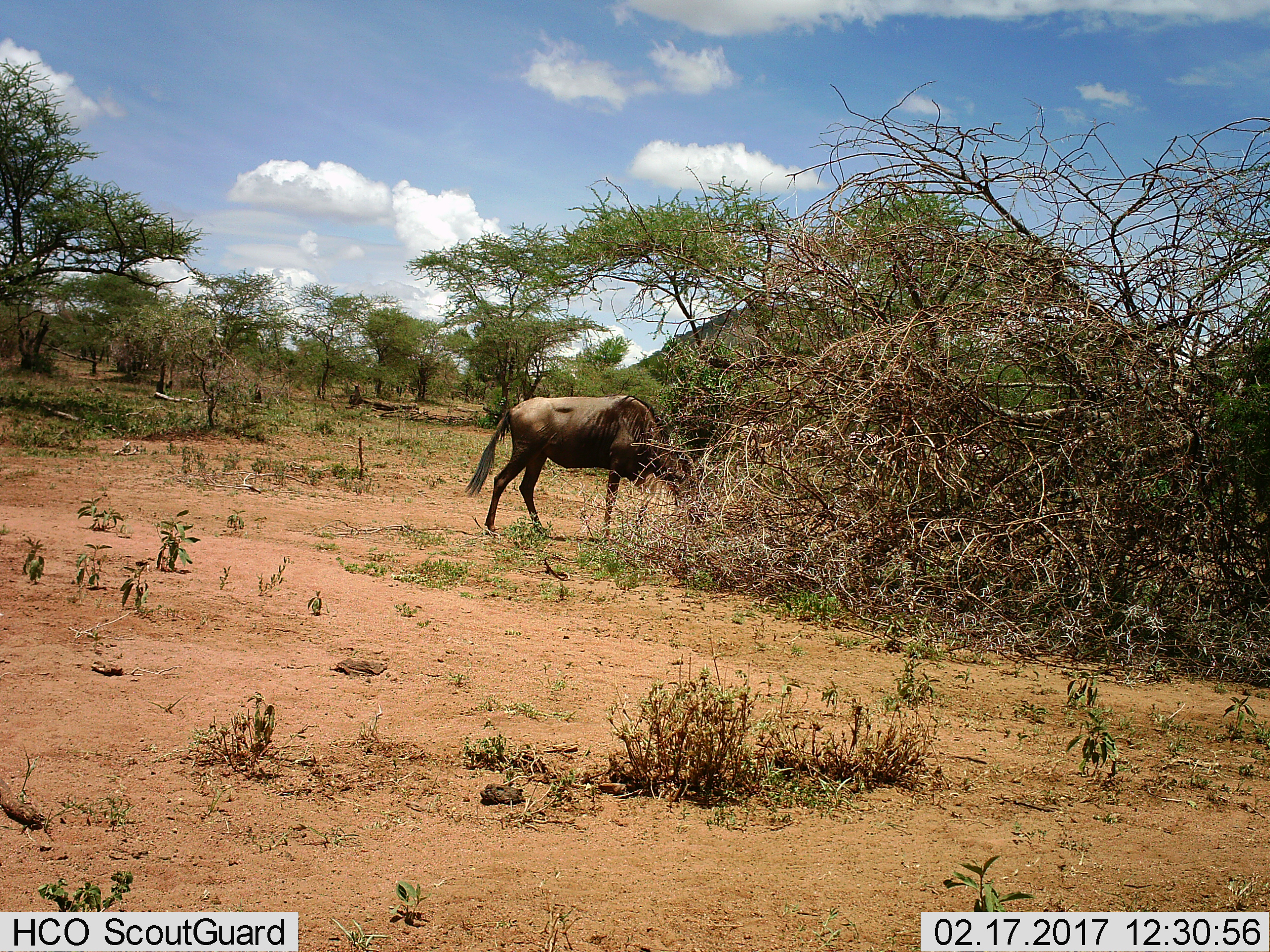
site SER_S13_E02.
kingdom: Animalia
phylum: Chordata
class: Mammalia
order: Artiodactyla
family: Bovidae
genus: Connochaetes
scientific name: Connochaetes taurinus taurinus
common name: blue wildebeest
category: wildebeestblue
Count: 1.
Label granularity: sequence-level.